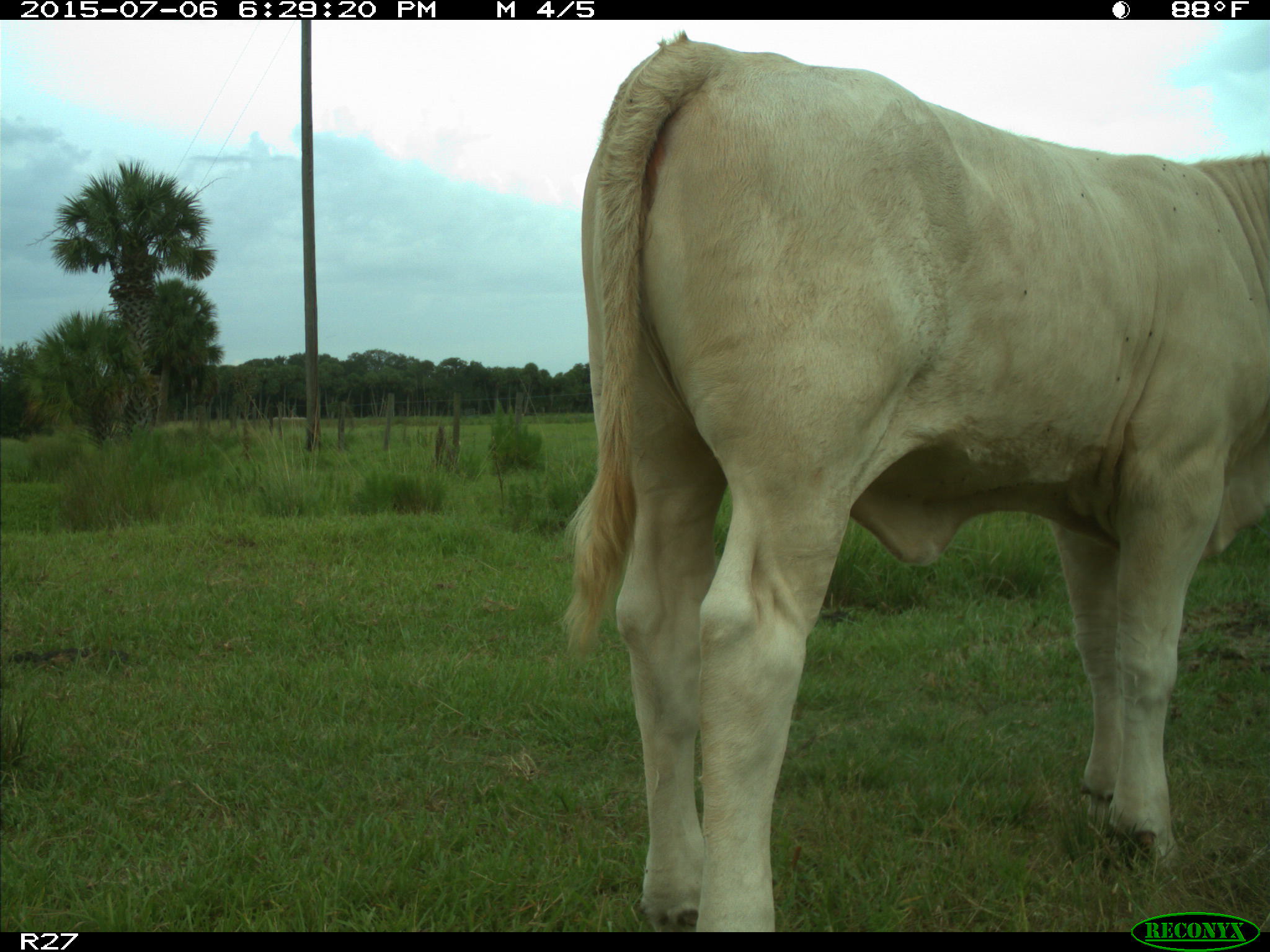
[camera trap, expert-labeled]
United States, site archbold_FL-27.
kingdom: Animalia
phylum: Chordata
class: Mammalia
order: Artiodactyla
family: Bovidae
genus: Bos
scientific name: Bos taurus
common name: domestic cow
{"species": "Bos taurus (domestic cow)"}